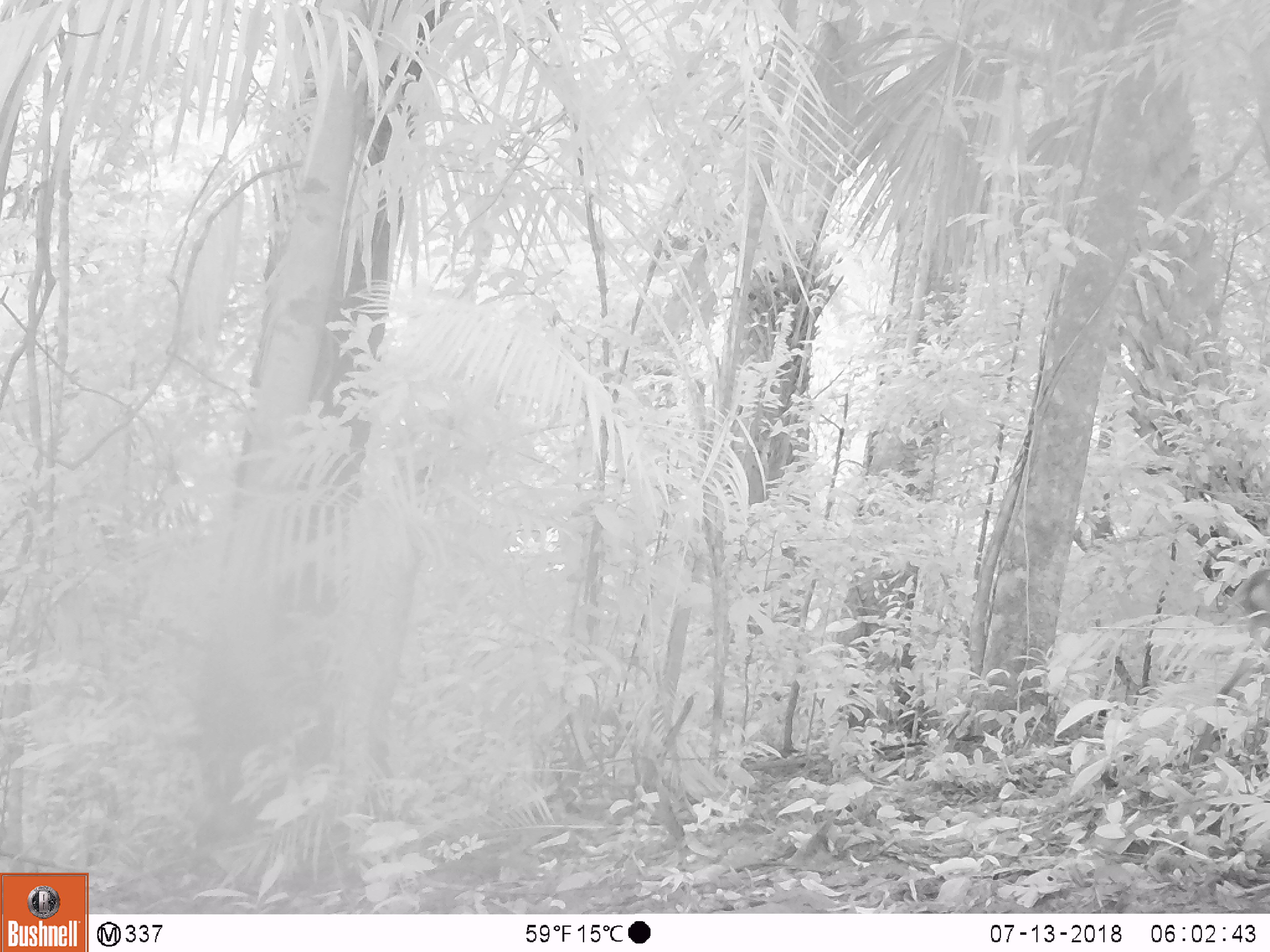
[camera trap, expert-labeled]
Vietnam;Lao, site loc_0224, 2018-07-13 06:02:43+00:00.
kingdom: Animalia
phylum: Chordata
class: Mammalia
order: Artiodactyla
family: Cervidae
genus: Muntiacus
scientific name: Muntiacus vuquangensis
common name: large-antlered muntjac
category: large antlered muntjac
Large antlered muntjac (large-antlered muntjac) (Muntiacus vuquangensis). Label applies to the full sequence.